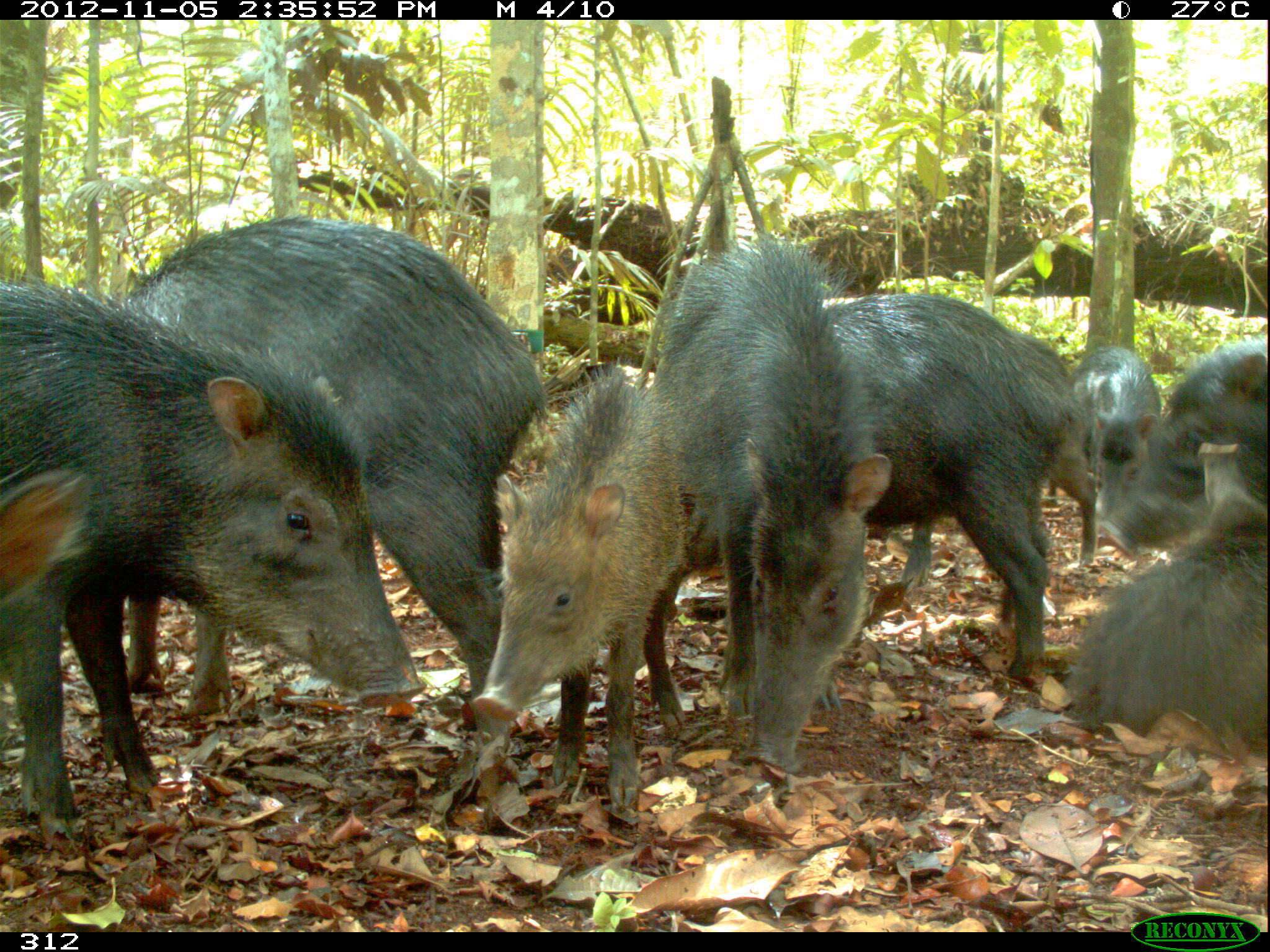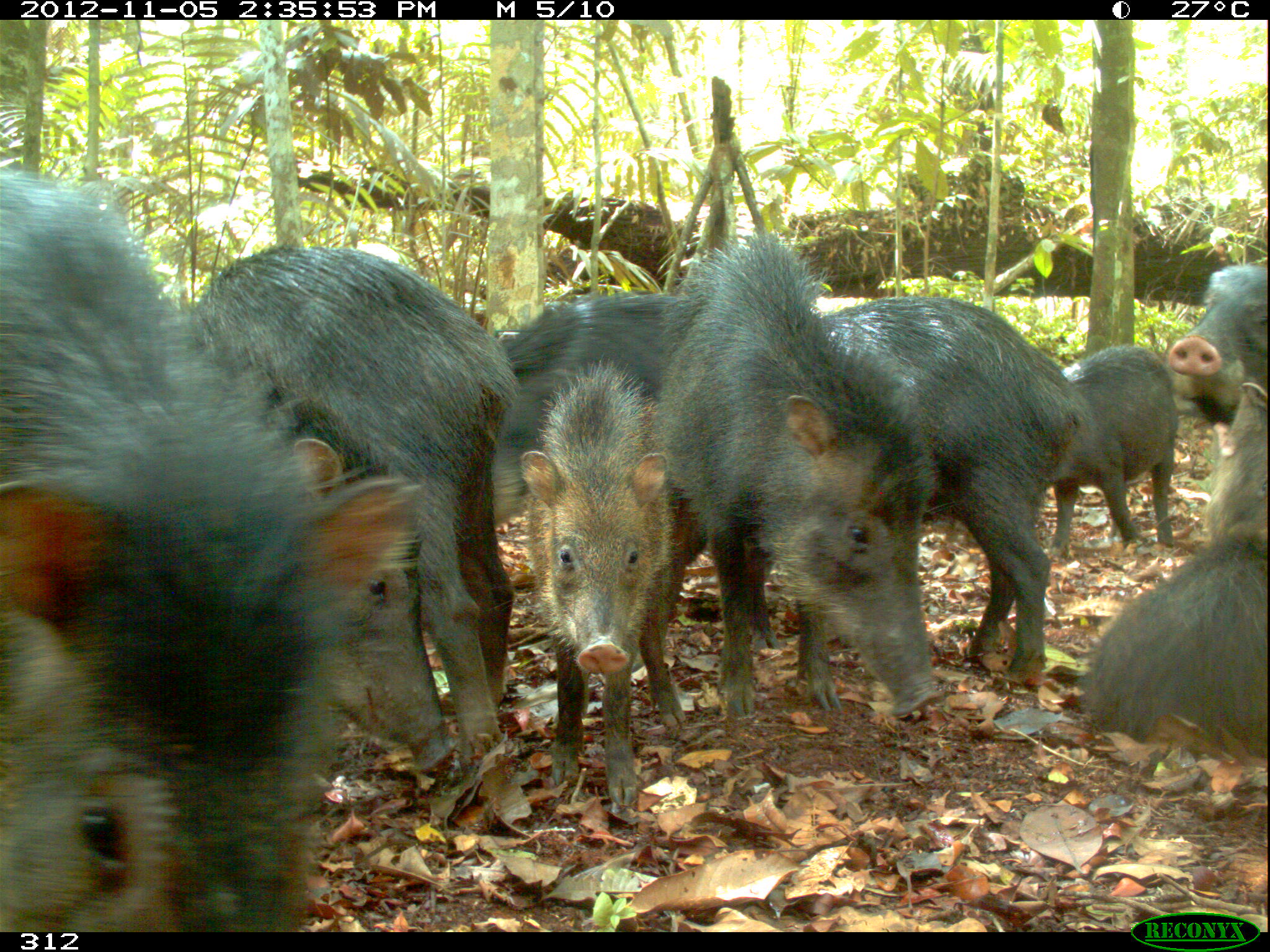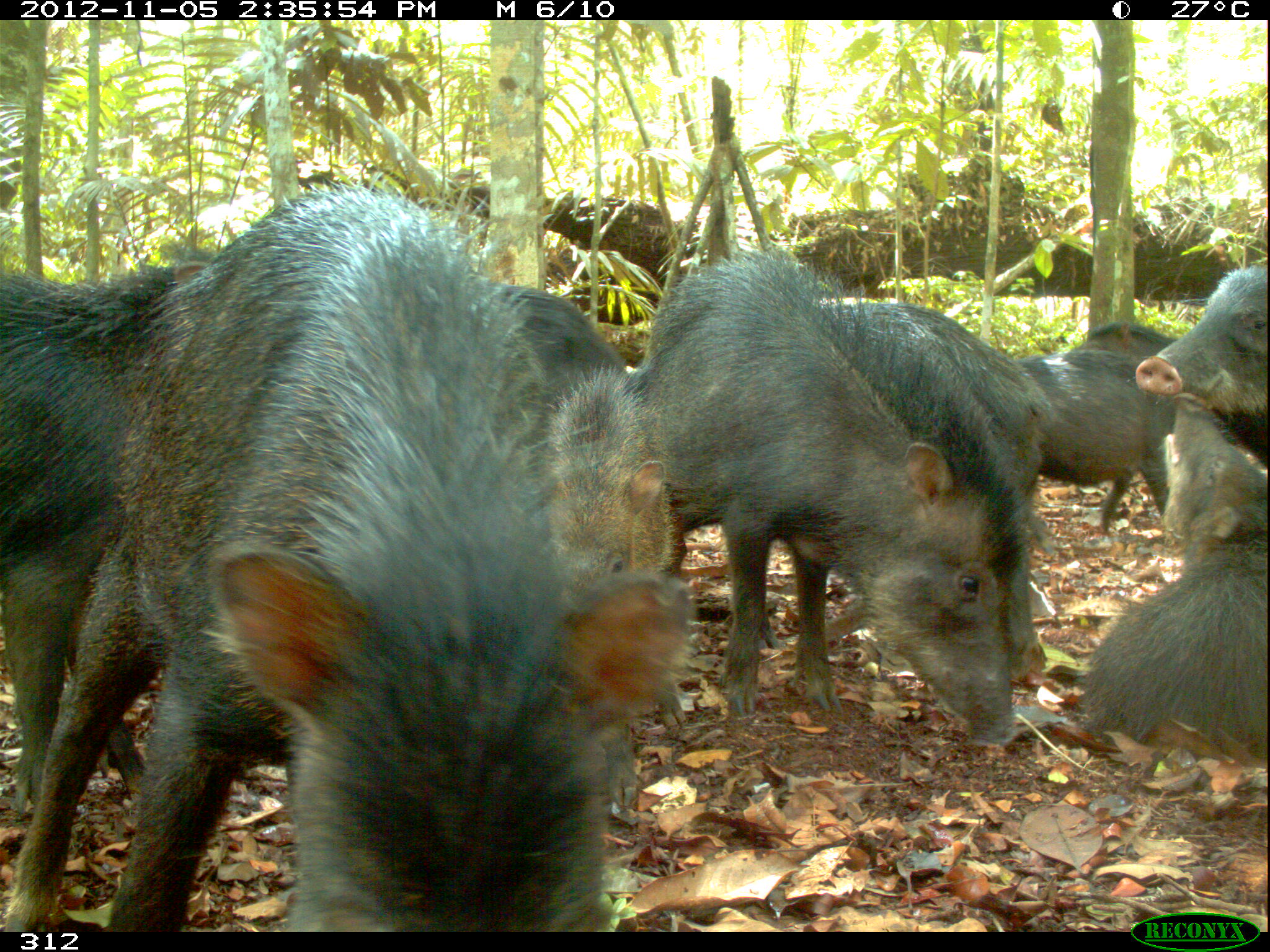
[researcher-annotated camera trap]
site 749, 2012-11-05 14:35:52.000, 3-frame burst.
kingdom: Animalia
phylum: Chordata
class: Mammalia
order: Artiodactyla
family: Tayassuidae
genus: Tayassu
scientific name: Tayassu pecari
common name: white-lipped peccary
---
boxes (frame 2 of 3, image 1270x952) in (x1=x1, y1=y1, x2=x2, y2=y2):
tayassu pecari: (x1=0, y1=165, x2=424, y2=932); (x1=191, y1=241, x2=521, y2=758); (x1=654, y1=228, x2=935, y2=716); (x1=490, y1=288, x2=781, y2=652); (x1=814, y1=295, x2=1091, y2=672); (x1=517, y1=355, x2=686, y2=807); (x1=1079, y1=380, x2=1267, y2=757); (x1=290, y1=437, x2=459, y2=771); (x1=1047, y1=345, x2=1179, y2=552); (x1=1163, y1=261, x2=1267, y2=393)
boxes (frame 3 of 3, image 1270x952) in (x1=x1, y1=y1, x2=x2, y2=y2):
tayassu pecari: (x1=1, y1=181, x2=689, y2=933); (x1=624, y1=248, x2=1023, y2=745); (x1=0, y1=248, x2=219, y2=821); (x1=476, y1=280, x2=686, y2=805); (x1=626, y1=301, x2=1051, y2=523); (x1=1078, y1=388, x2=1268, y2=767); (x1=1009, y1=320, x2=1181, y2=551); (x1=1132, y1=260, x2=1266, y2=445)